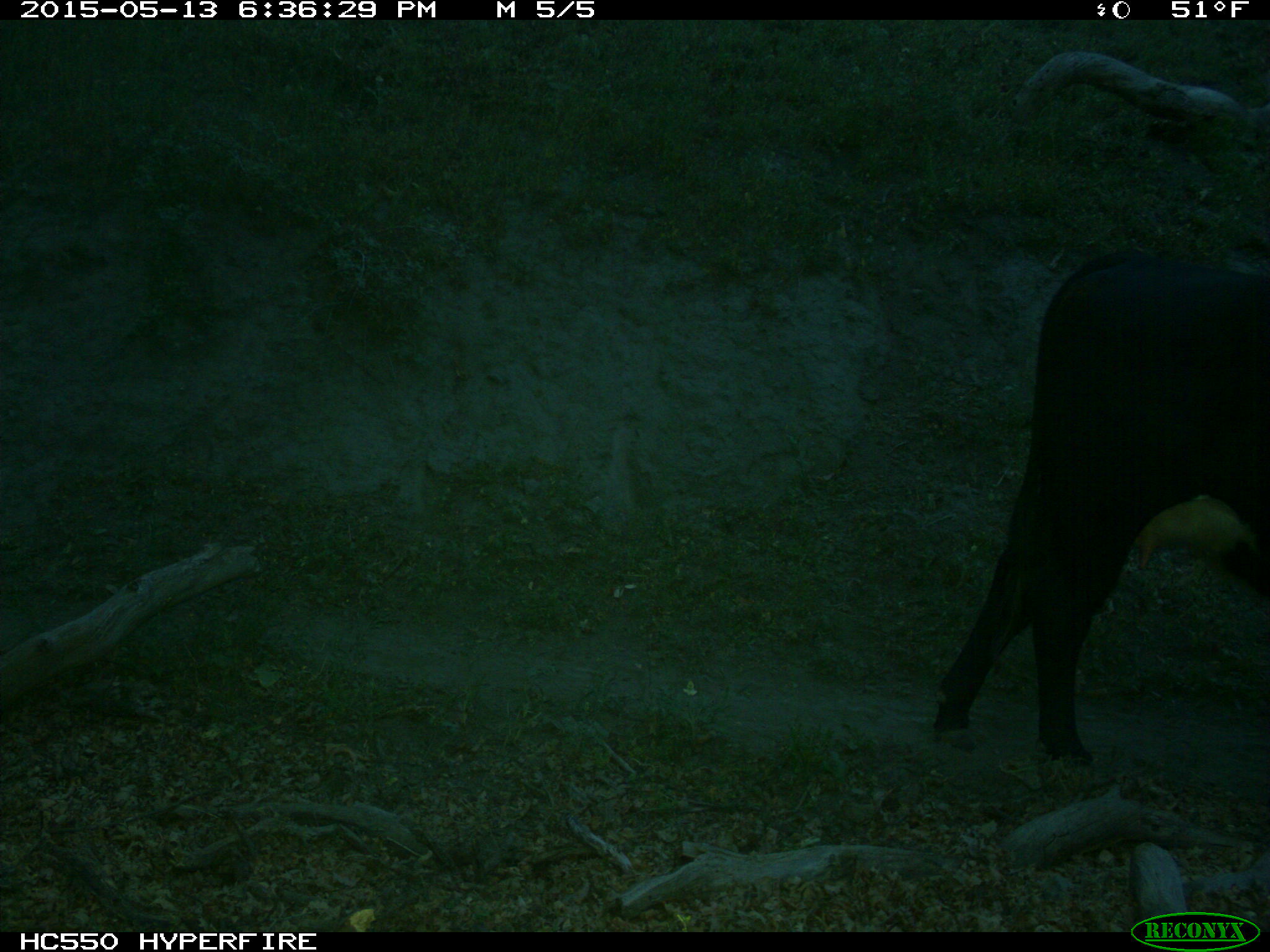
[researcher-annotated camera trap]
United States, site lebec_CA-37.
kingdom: Animalia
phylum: Chordata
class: Mammalia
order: Artiodactyla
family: Bovidae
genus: Bos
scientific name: Bos taurus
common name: domestic cow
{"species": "Bos taurus (domestic cow)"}